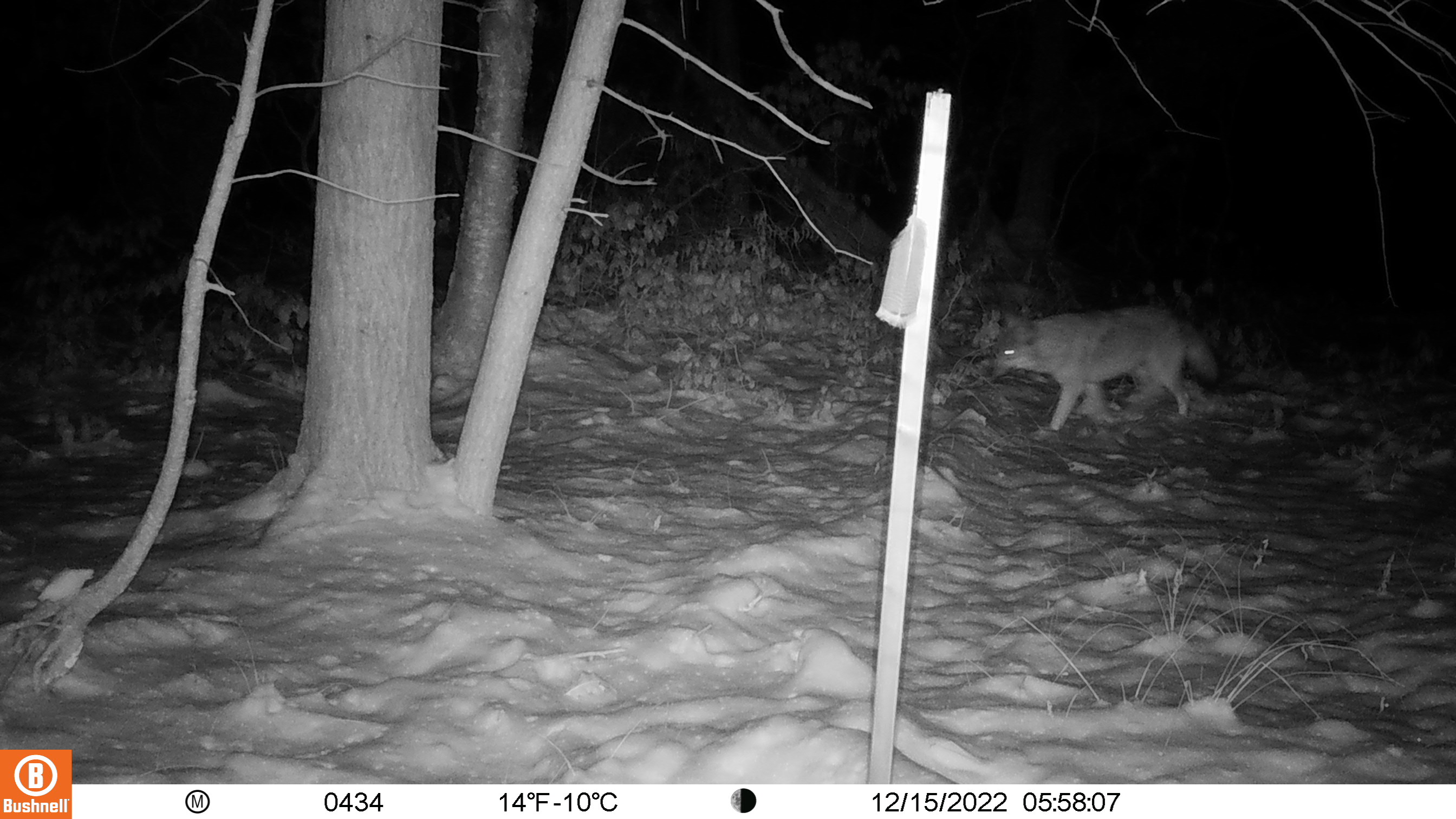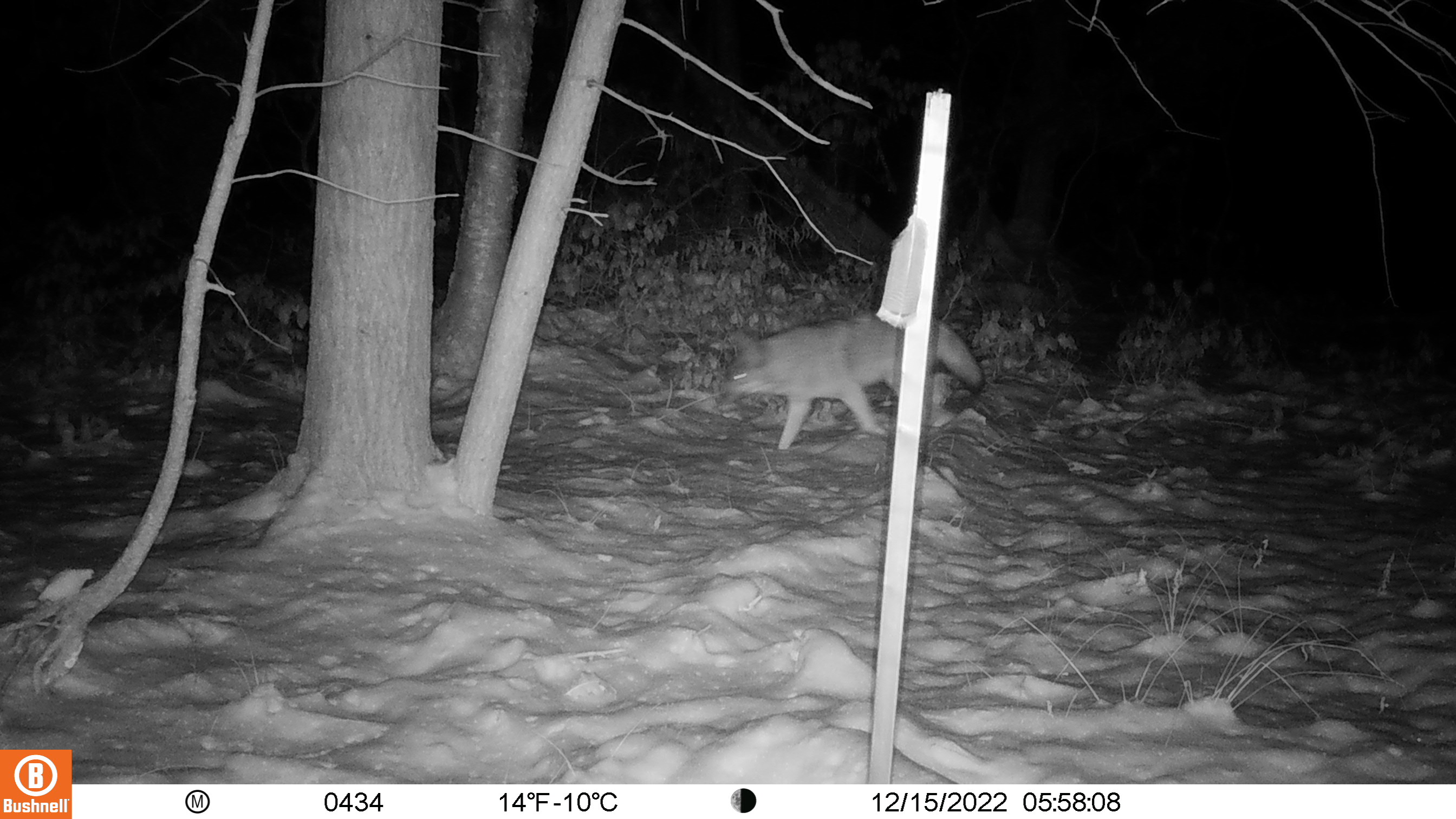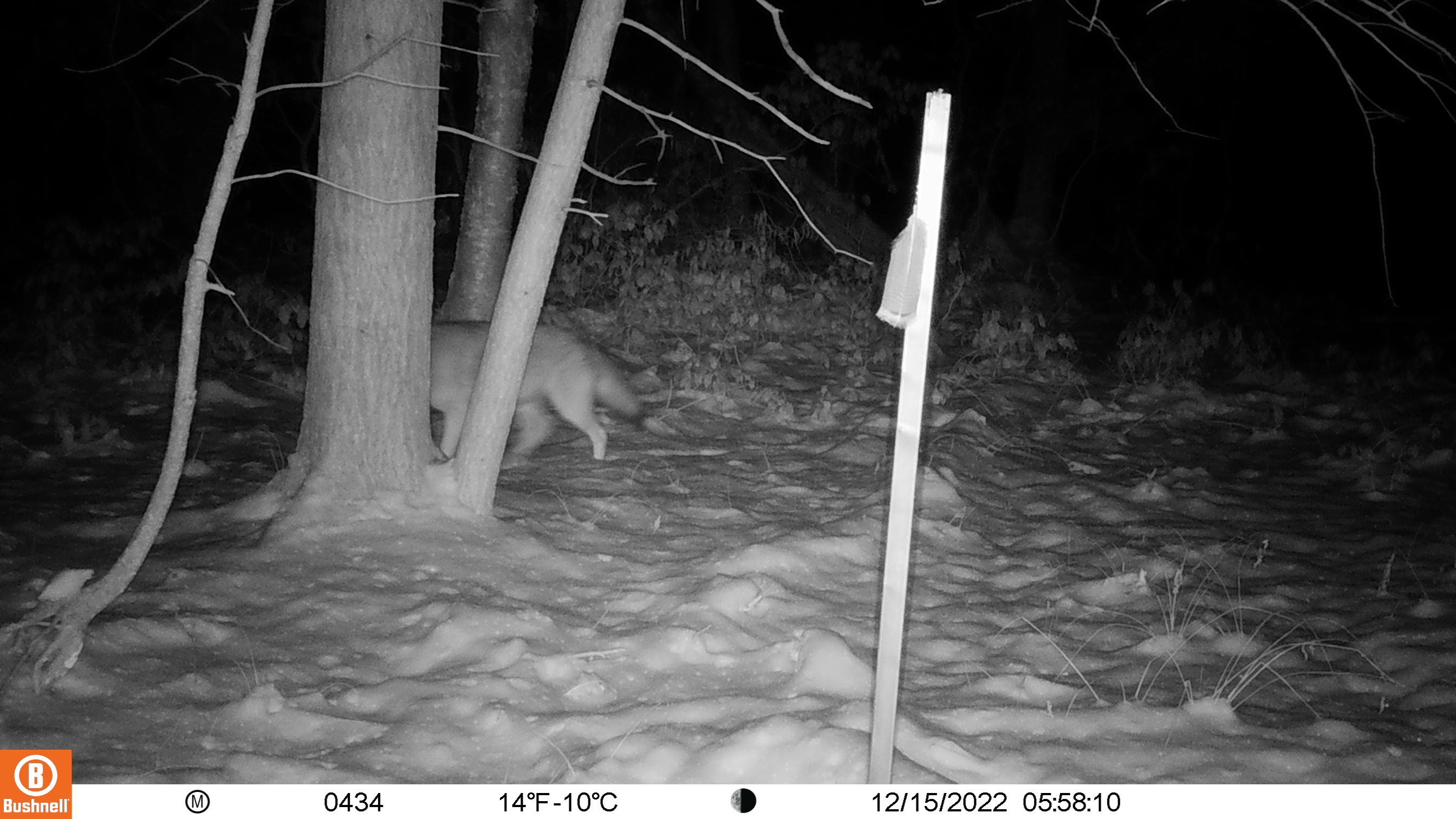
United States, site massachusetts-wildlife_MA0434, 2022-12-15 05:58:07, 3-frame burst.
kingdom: Animalia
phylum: Chordata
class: Mammalia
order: Carnivora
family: Canidae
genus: Canis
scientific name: Canis latrans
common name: coyote